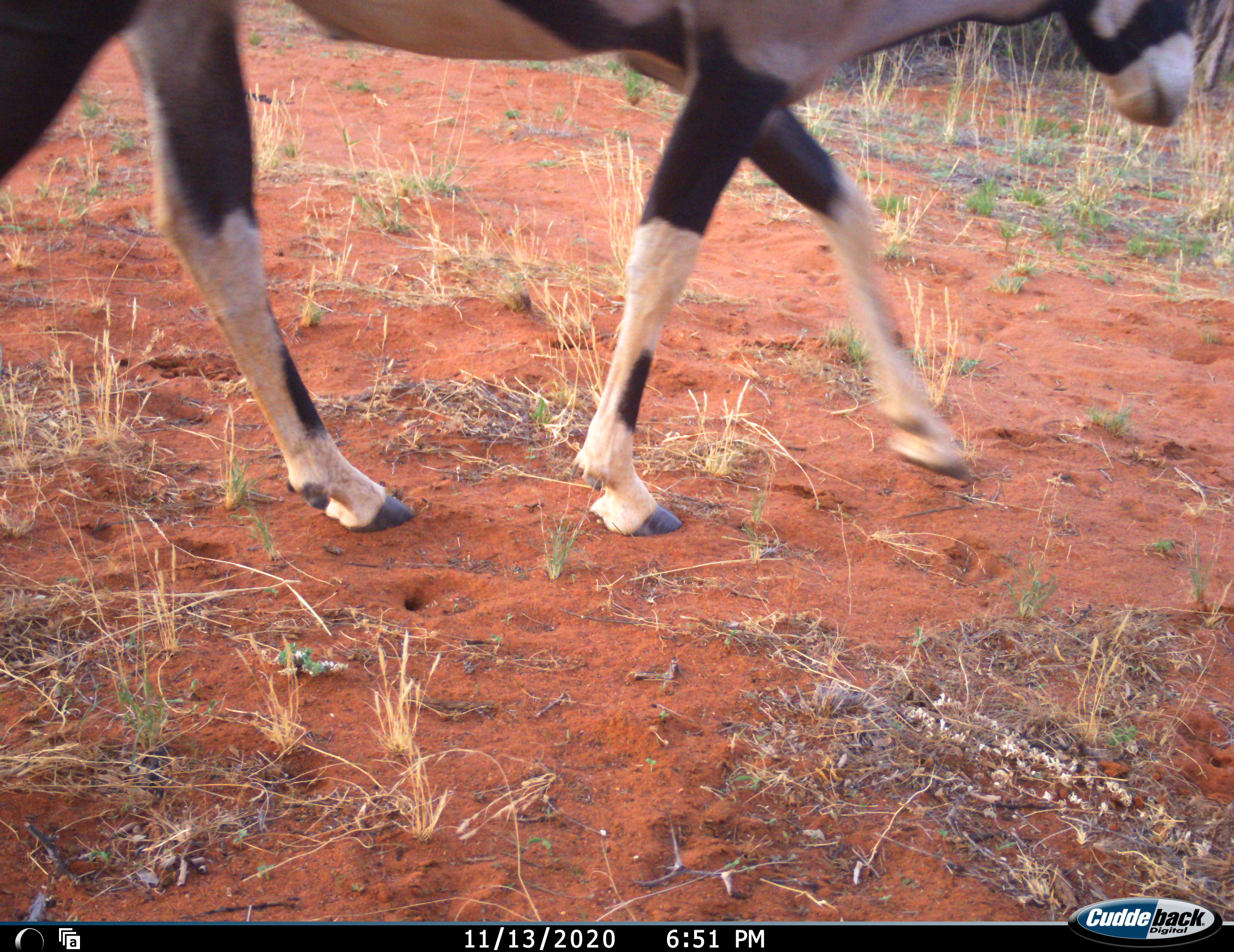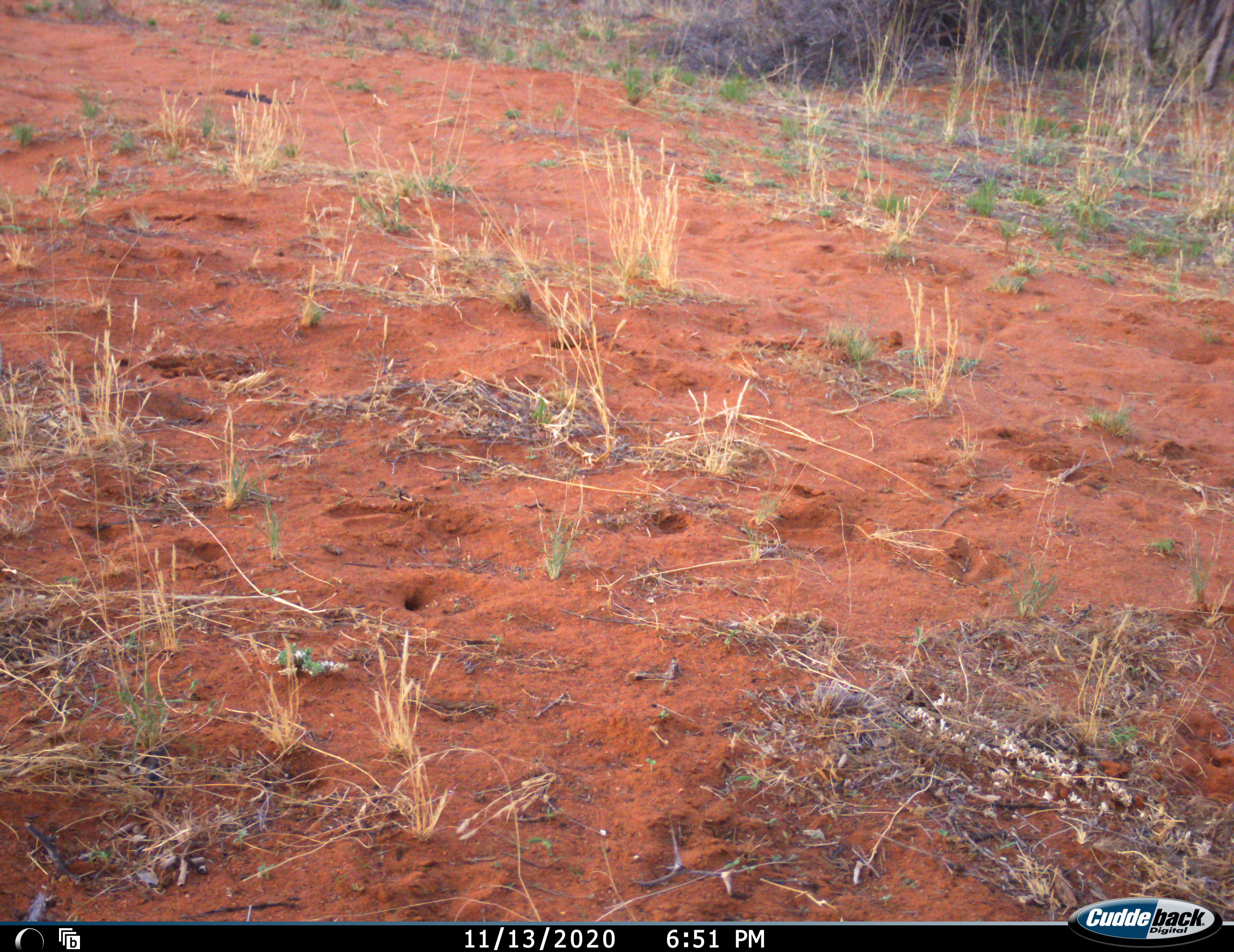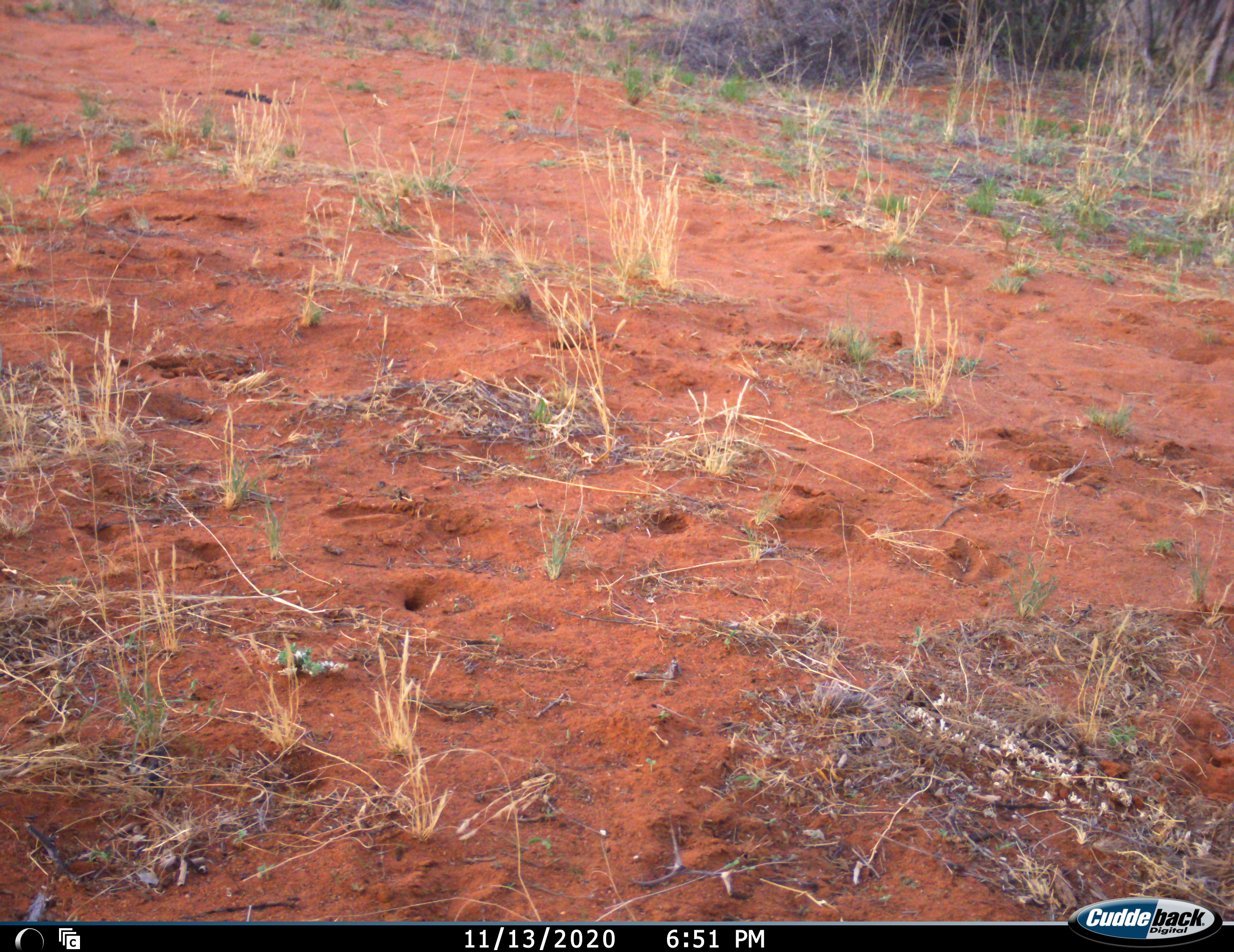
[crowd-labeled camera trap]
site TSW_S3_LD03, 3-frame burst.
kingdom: Animalia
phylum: Chordata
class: Mammalia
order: Artiodactyla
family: Bovidae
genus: Oryx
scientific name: Oryx gazella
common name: gemsbok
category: oryx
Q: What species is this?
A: Oryx (gemsbok) (Oryx gazella).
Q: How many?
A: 1.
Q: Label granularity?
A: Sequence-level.